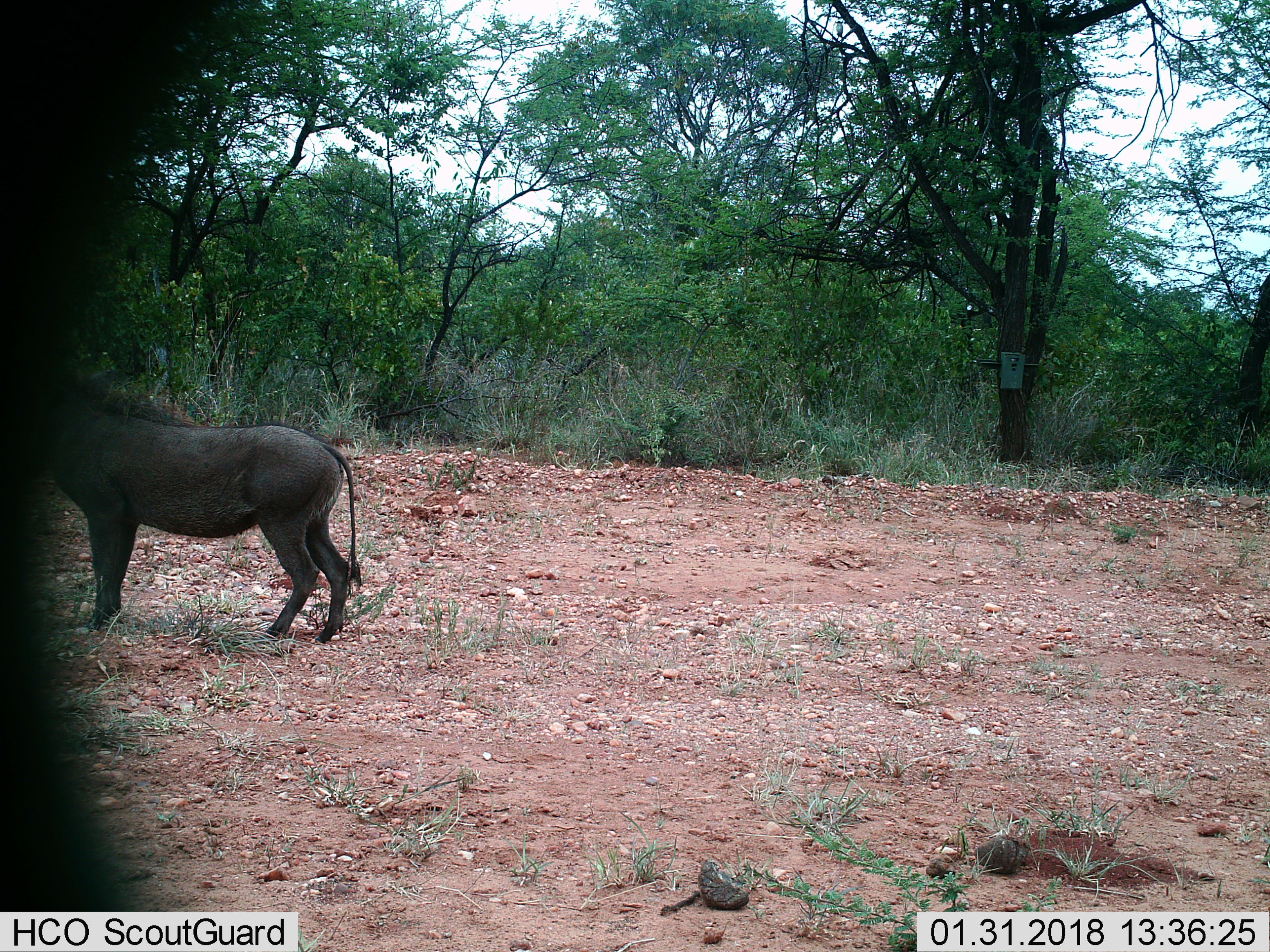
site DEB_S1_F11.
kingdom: Animalia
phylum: Chordata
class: Mammalia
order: Artiodactyla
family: Suidae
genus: Phacochoerus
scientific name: Phacochoerus africanus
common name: warthog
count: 1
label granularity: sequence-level